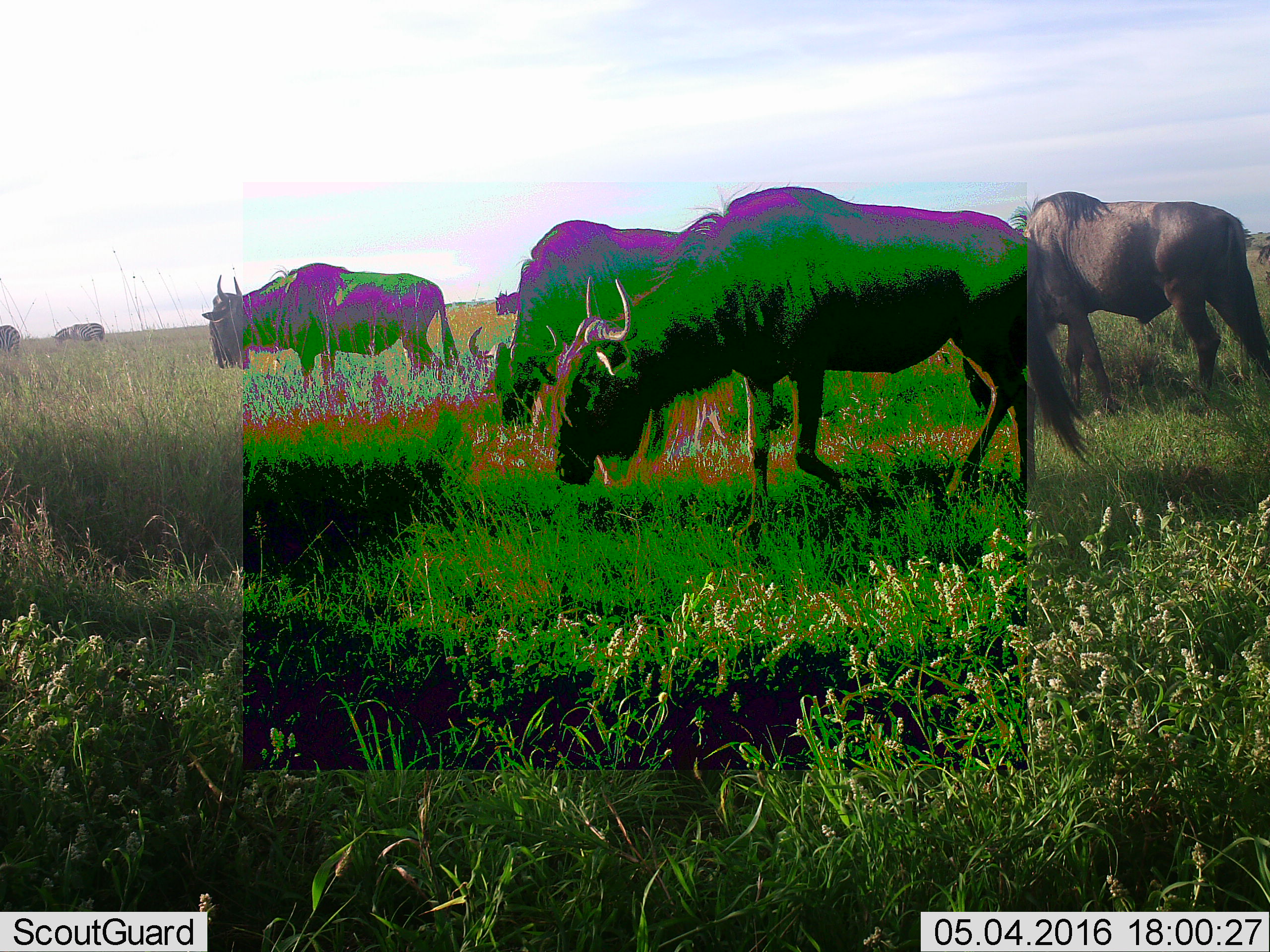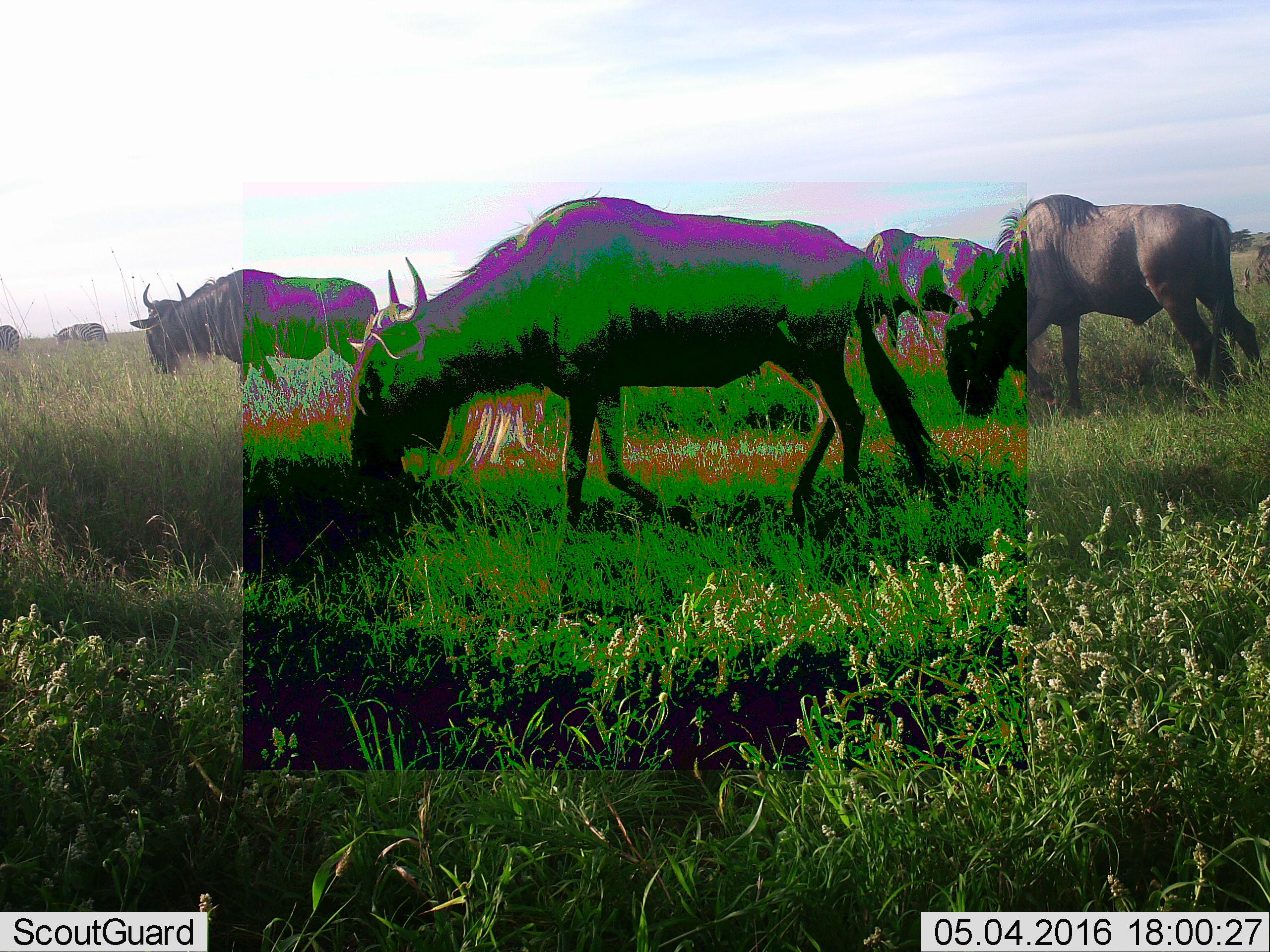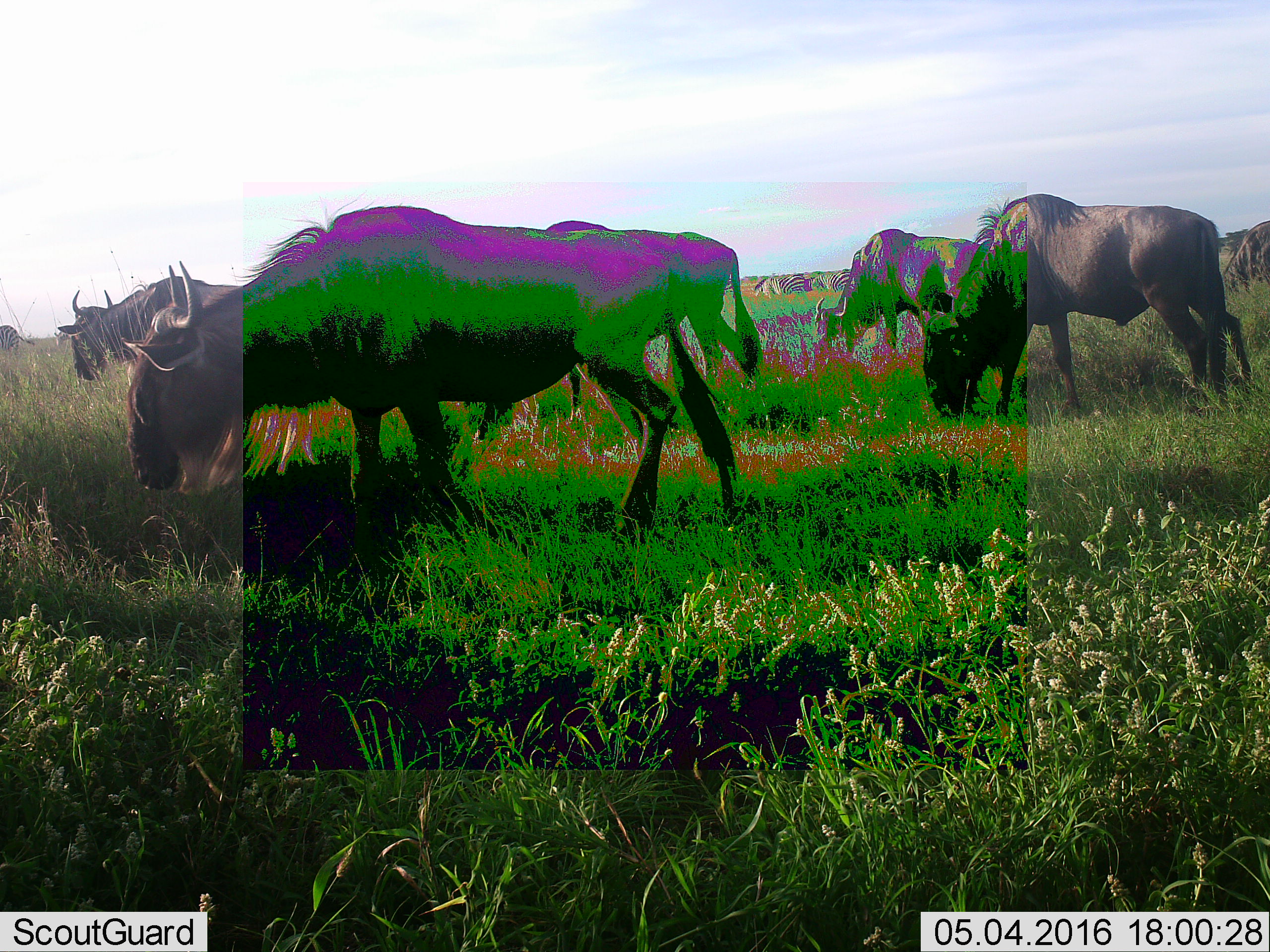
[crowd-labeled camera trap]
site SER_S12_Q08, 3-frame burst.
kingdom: Animalia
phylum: Chordata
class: Mammalia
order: Artiodactyla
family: Bovidae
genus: Connochaetes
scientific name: Connochaetes taurinus taurinus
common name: blue wildebeest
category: wildebeestblue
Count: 6.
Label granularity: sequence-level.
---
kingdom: Animalia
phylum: Chordata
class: Mammalia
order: Perissodactyla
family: Equidae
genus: Equus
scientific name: Equus quagga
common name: plains zebra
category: zebraplains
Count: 2.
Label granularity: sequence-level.